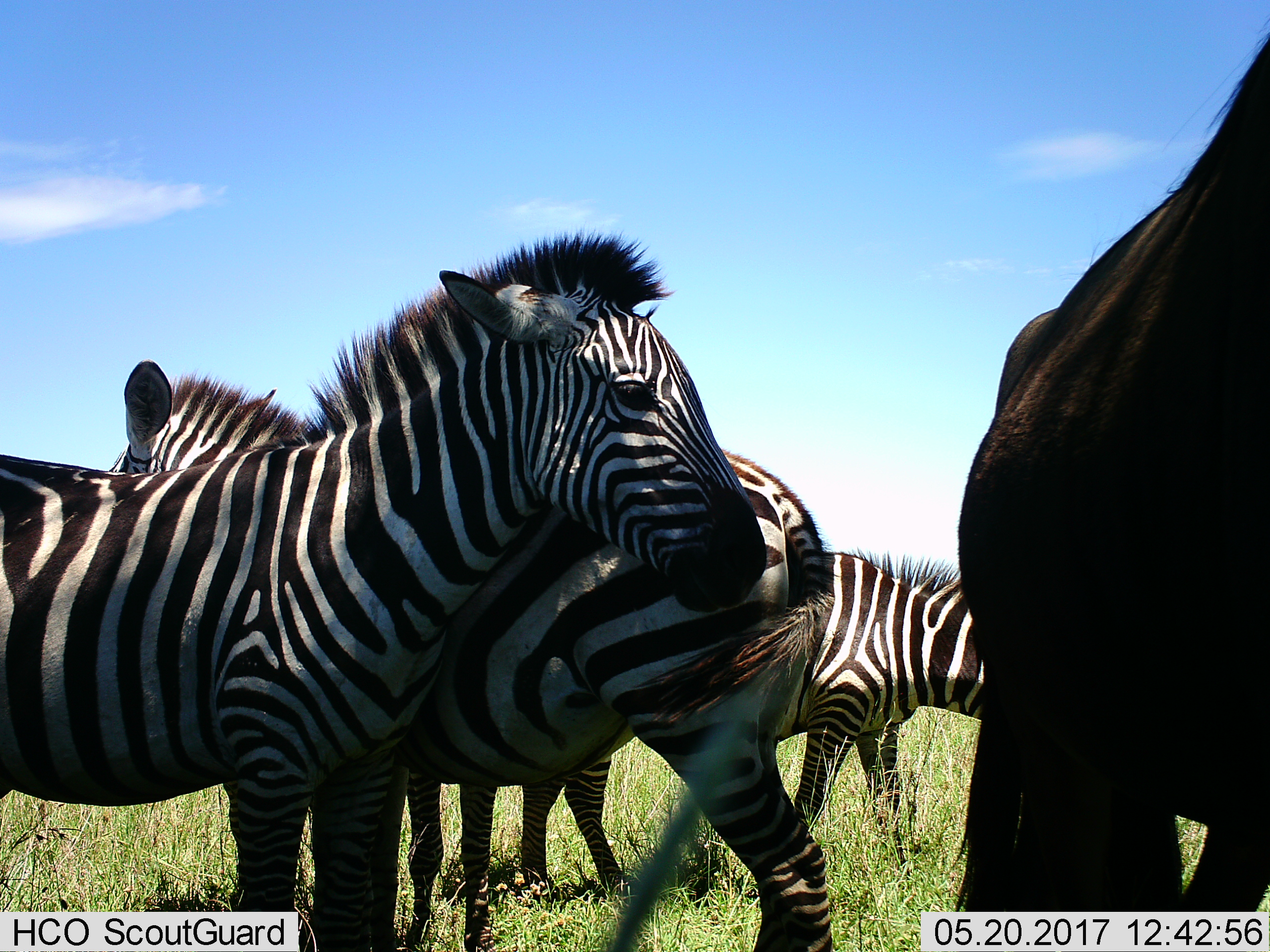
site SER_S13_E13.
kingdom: Animalia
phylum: Chordata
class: Mammalia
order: Artiodactyla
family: Bovidae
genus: Connochaetes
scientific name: Connochaetes taurinus taurinus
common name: blue wildebeest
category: wildebeestblue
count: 1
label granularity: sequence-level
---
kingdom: Animalia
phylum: Chordata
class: Mammalia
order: Perissodactyla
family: Equidae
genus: Equus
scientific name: Equus quagga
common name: plains zebra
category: zebraplains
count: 3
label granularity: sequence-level